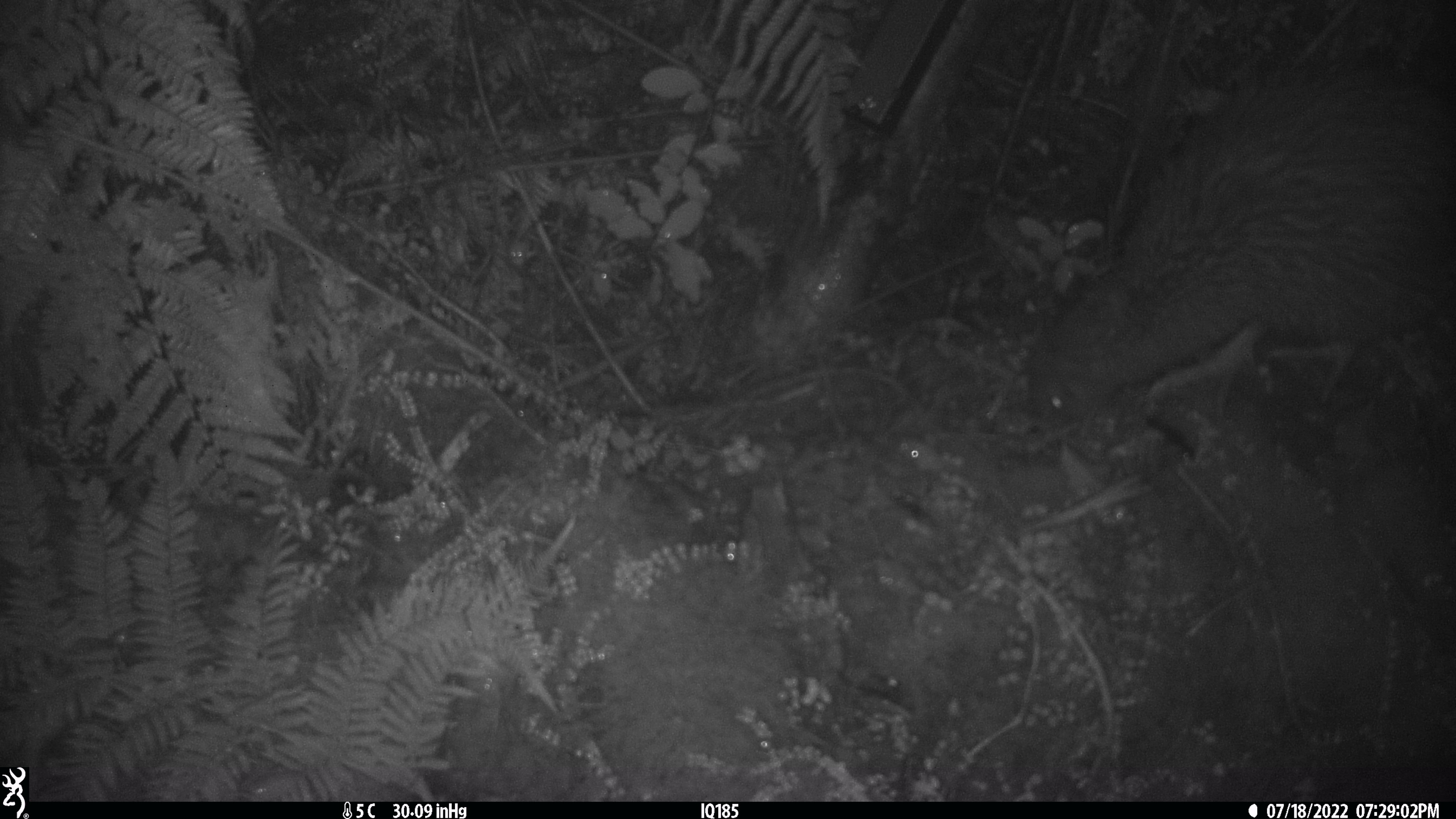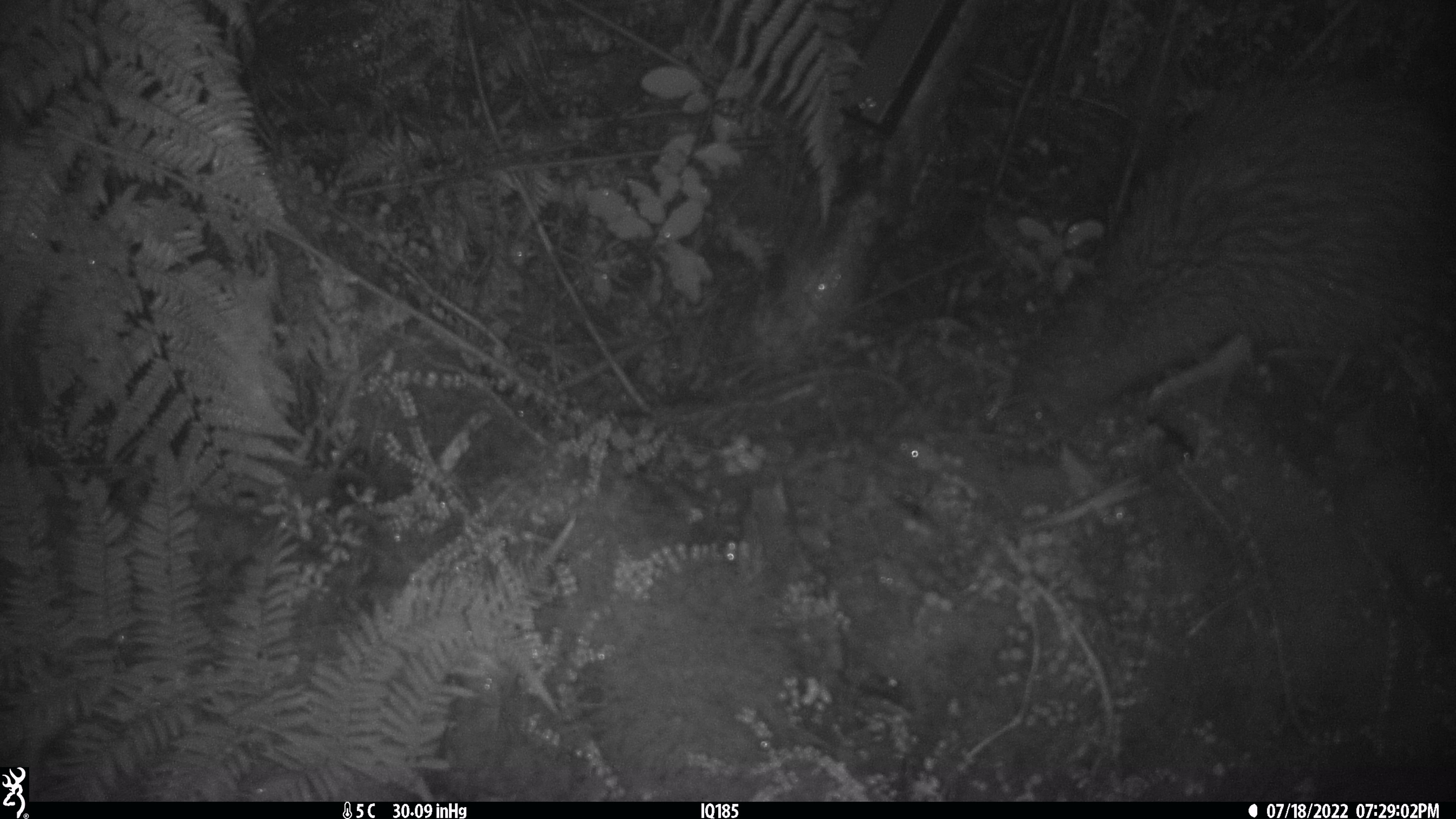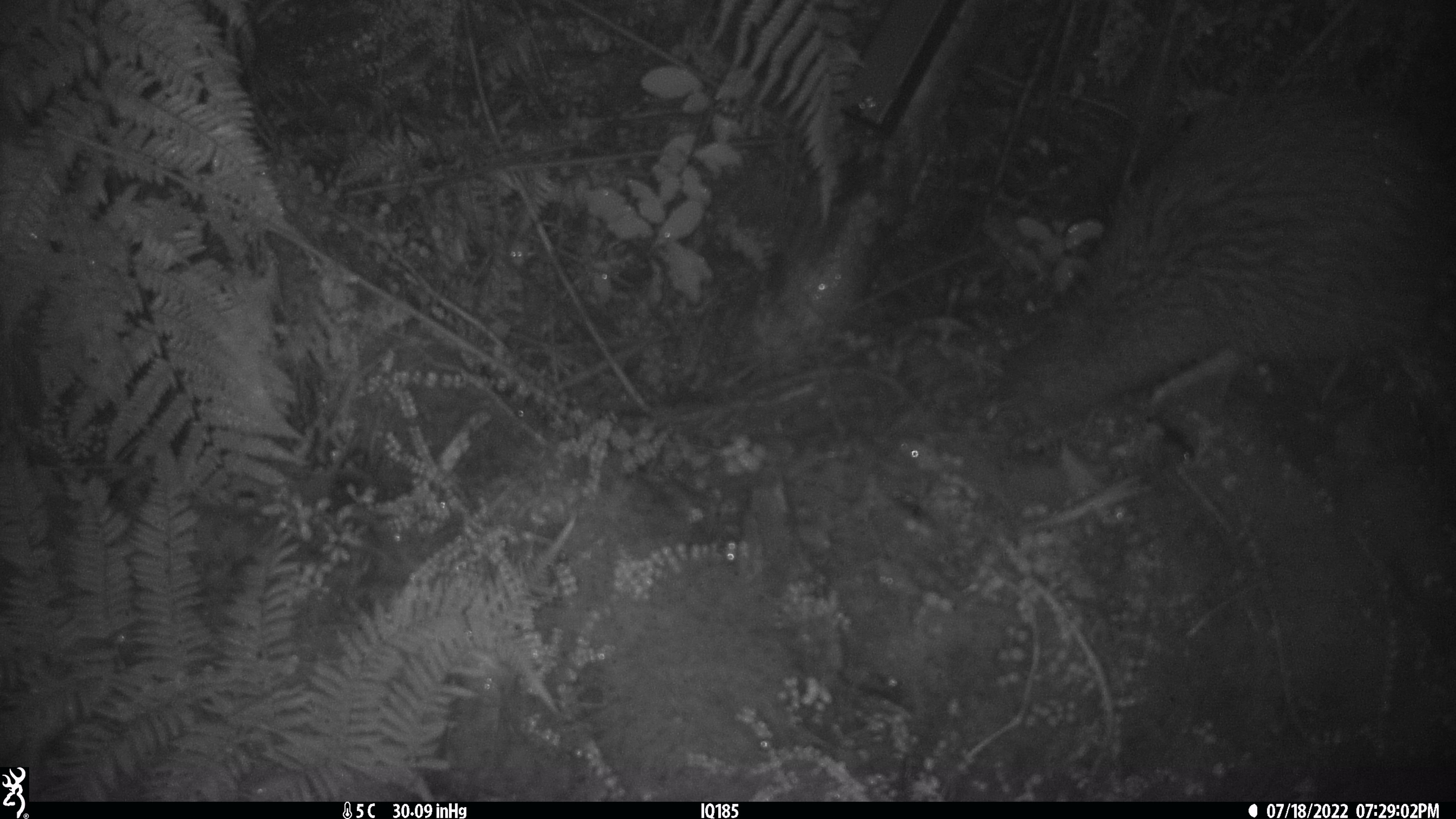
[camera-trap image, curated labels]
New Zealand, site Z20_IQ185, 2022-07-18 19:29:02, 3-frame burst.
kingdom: Animalia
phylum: Chordata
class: Aves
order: Apterygiformes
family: Apterygidae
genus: Apteryx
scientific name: Apteryx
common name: kiwi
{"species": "kiwi (Apteryx)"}